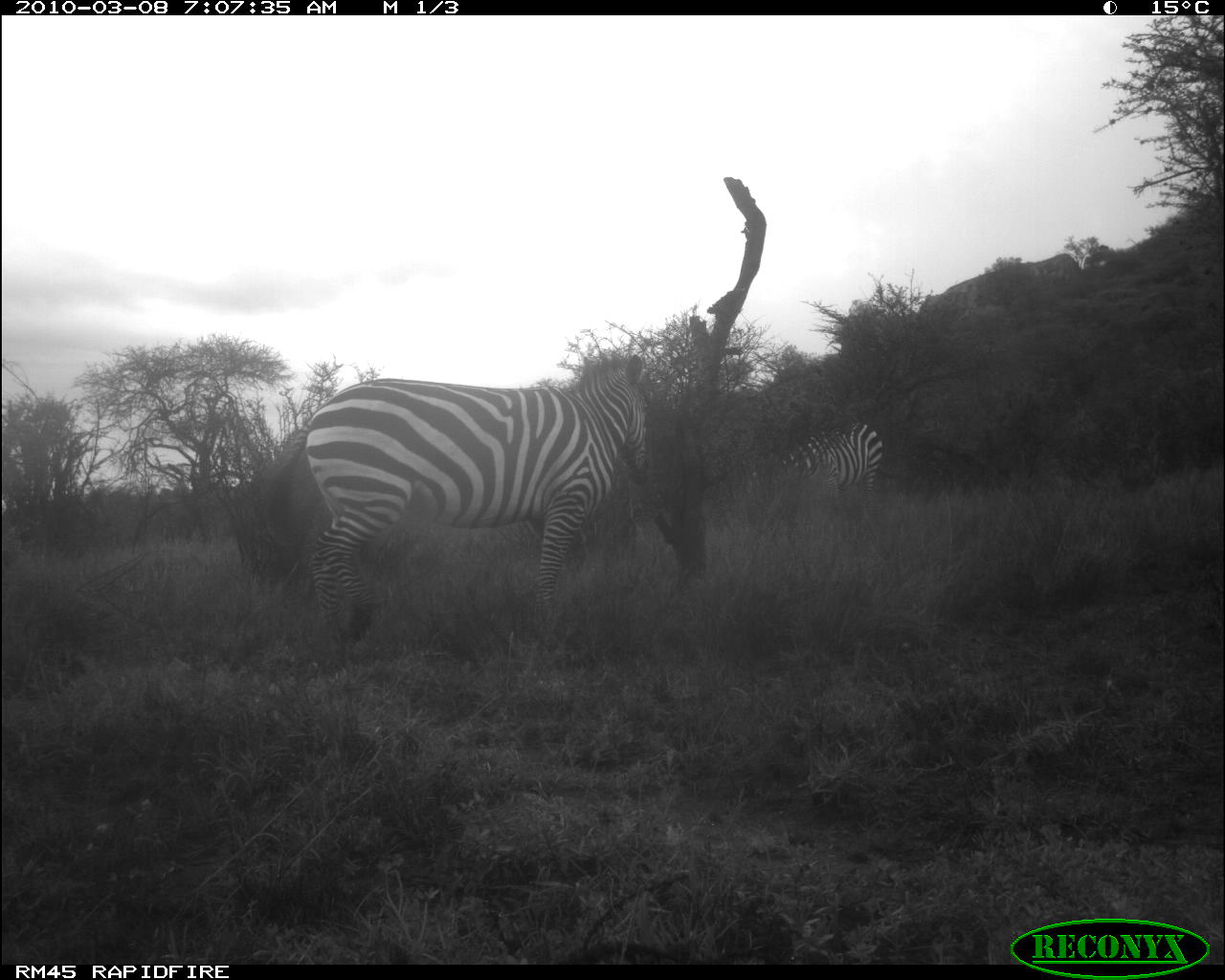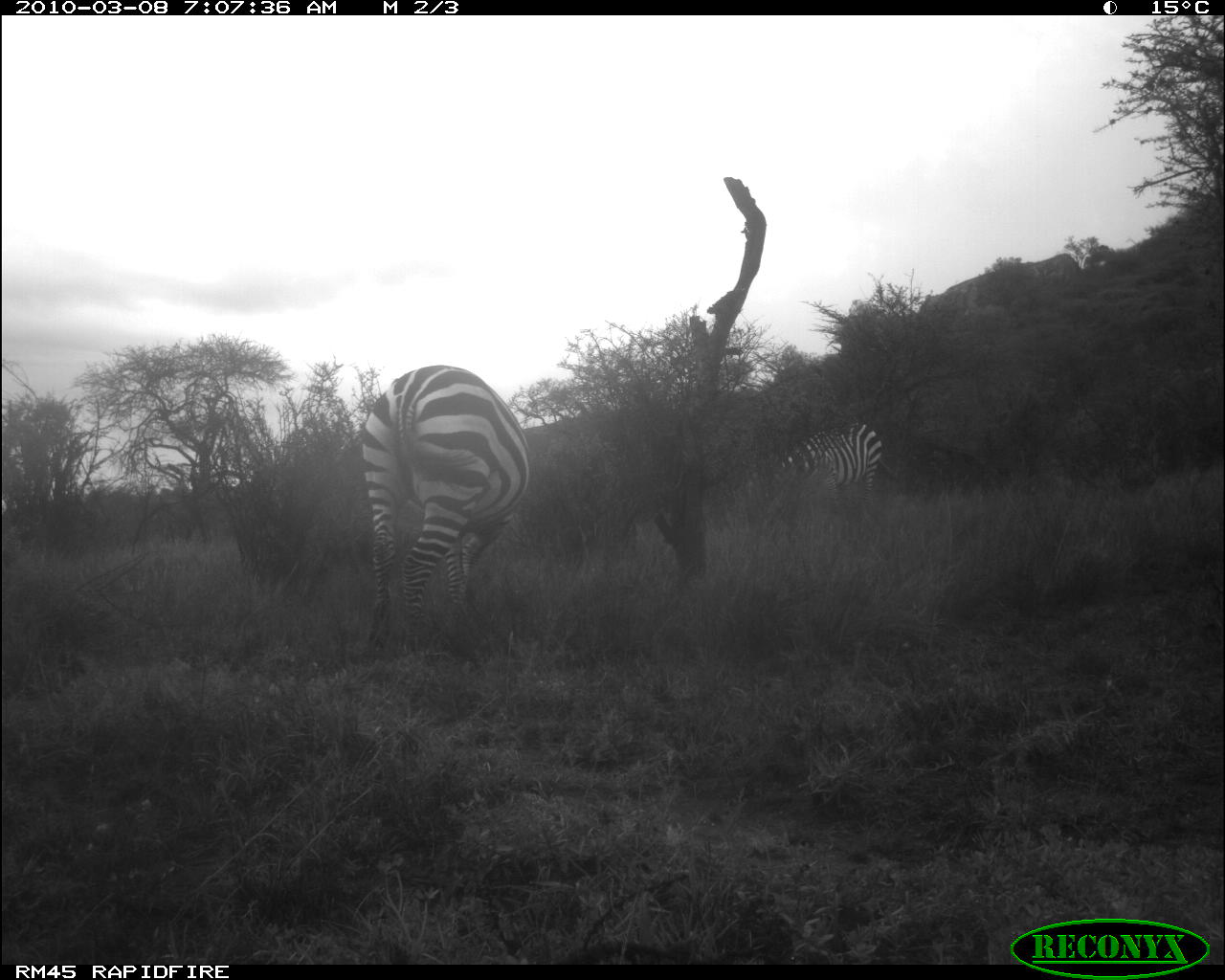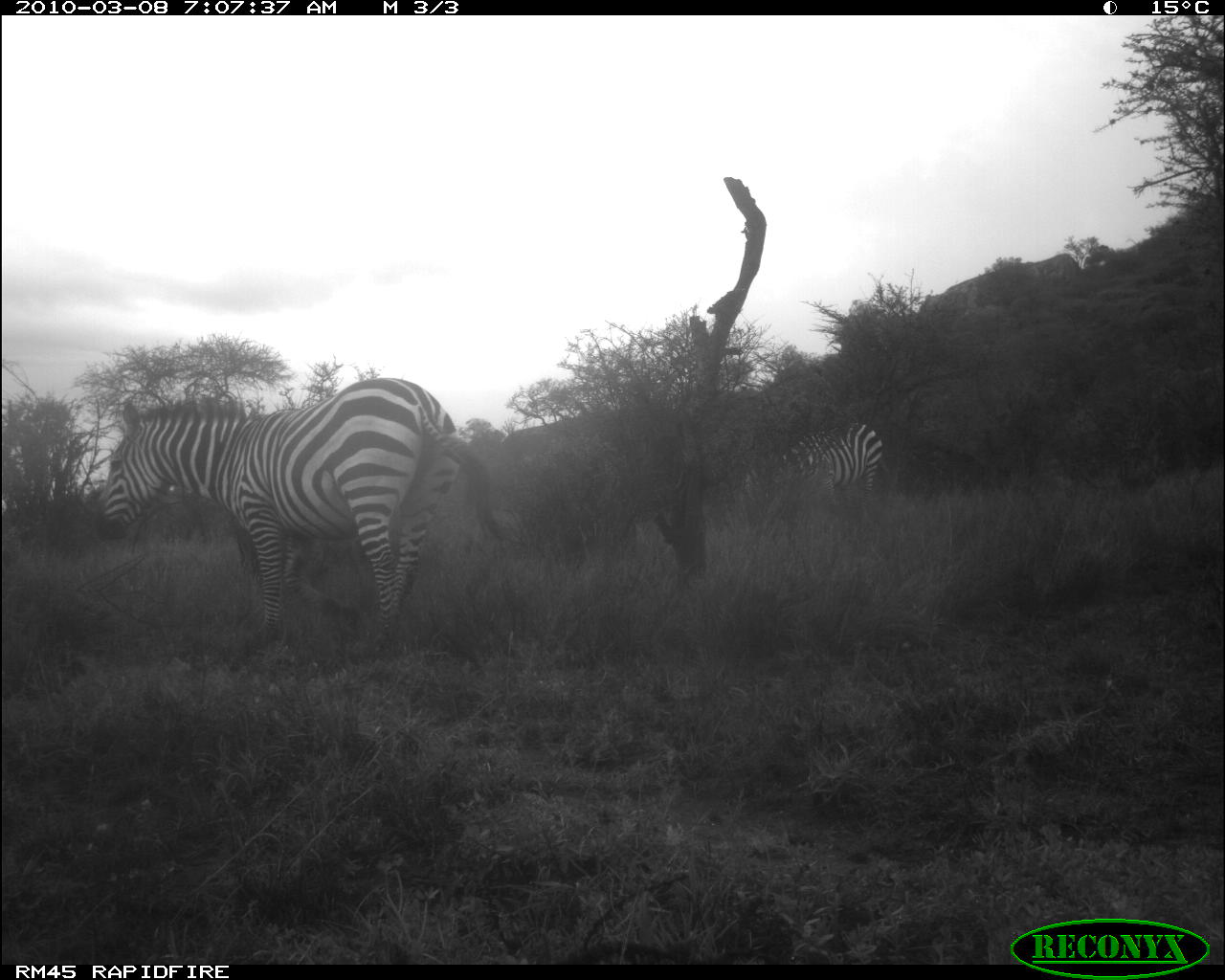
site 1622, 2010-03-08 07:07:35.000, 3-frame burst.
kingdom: Animalia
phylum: Chordata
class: Mammalia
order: Perissodactyla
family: Equidae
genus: Equus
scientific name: Equus quagga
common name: plains zebra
Equus quagga (plains zebra), count 2.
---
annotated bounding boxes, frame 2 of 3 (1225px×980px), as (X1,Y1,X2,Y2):
equus quagga: (357,364,531,660); (780,420,884,514)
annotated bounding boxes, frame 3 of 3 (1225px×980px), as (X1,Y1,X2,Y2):
equus quagga: (90,374,516,657); (740,422,883,518)